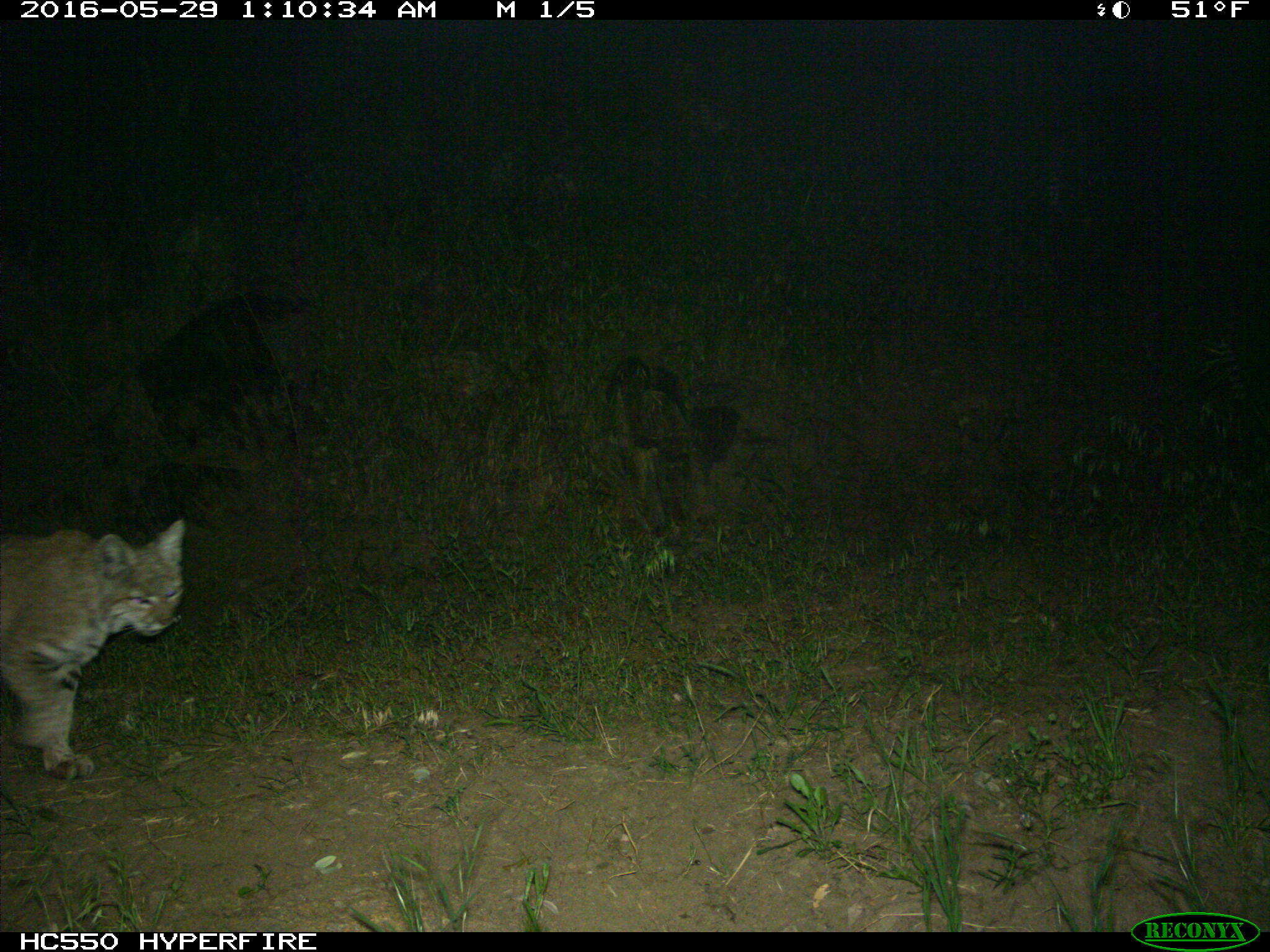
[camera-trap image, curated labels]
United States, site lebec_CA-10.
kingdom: Animalia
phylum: Chordata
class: Mammalia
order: Carnivora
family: Felidae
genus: Lynx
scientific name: Lynx rufus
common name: bobcat